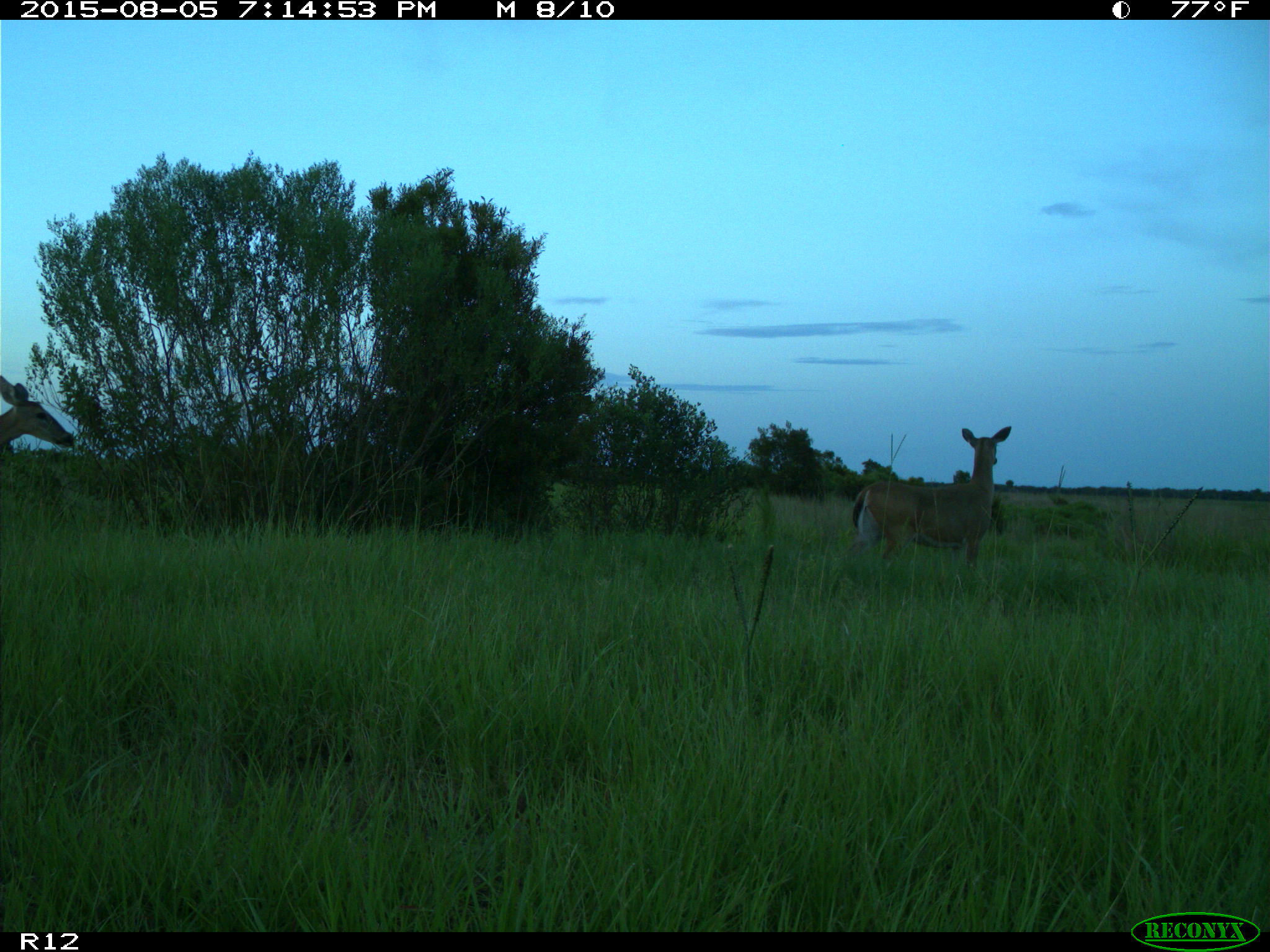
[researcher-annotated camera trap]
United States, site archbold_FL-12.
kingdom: Animalia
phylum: Chordata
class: Mammalia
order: Artiodactyla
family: Cervidae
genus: Odocoileus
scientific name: Odocoileus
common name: deer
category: unidentified deer